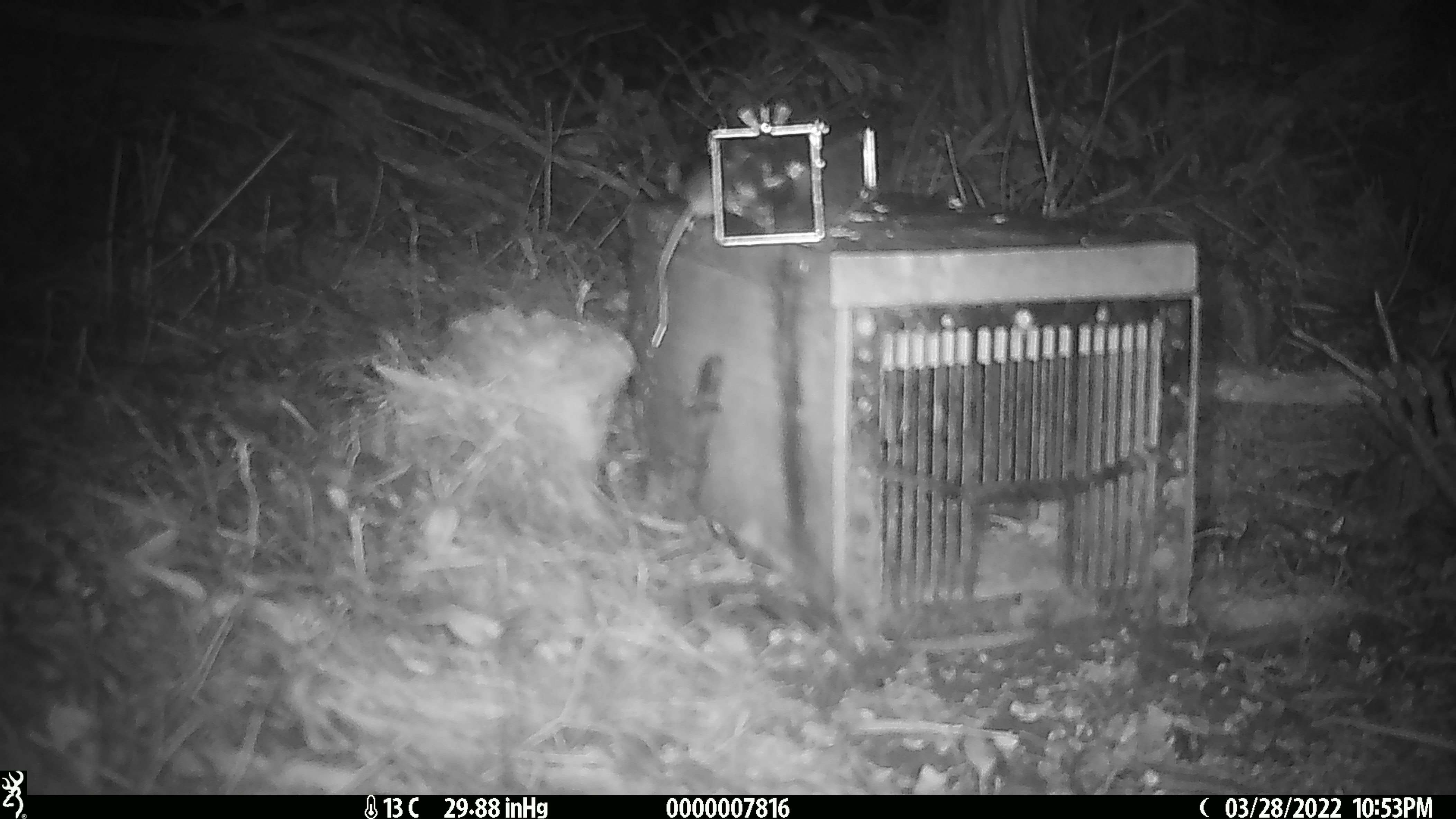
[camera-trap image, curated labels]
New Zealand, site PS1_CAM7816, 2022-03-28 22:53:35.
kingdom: Animalia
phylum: Chordata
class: Mammalia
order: Rodentia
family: Muridae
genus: Mus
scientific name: Mus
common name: mouse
Mouse (Mus).